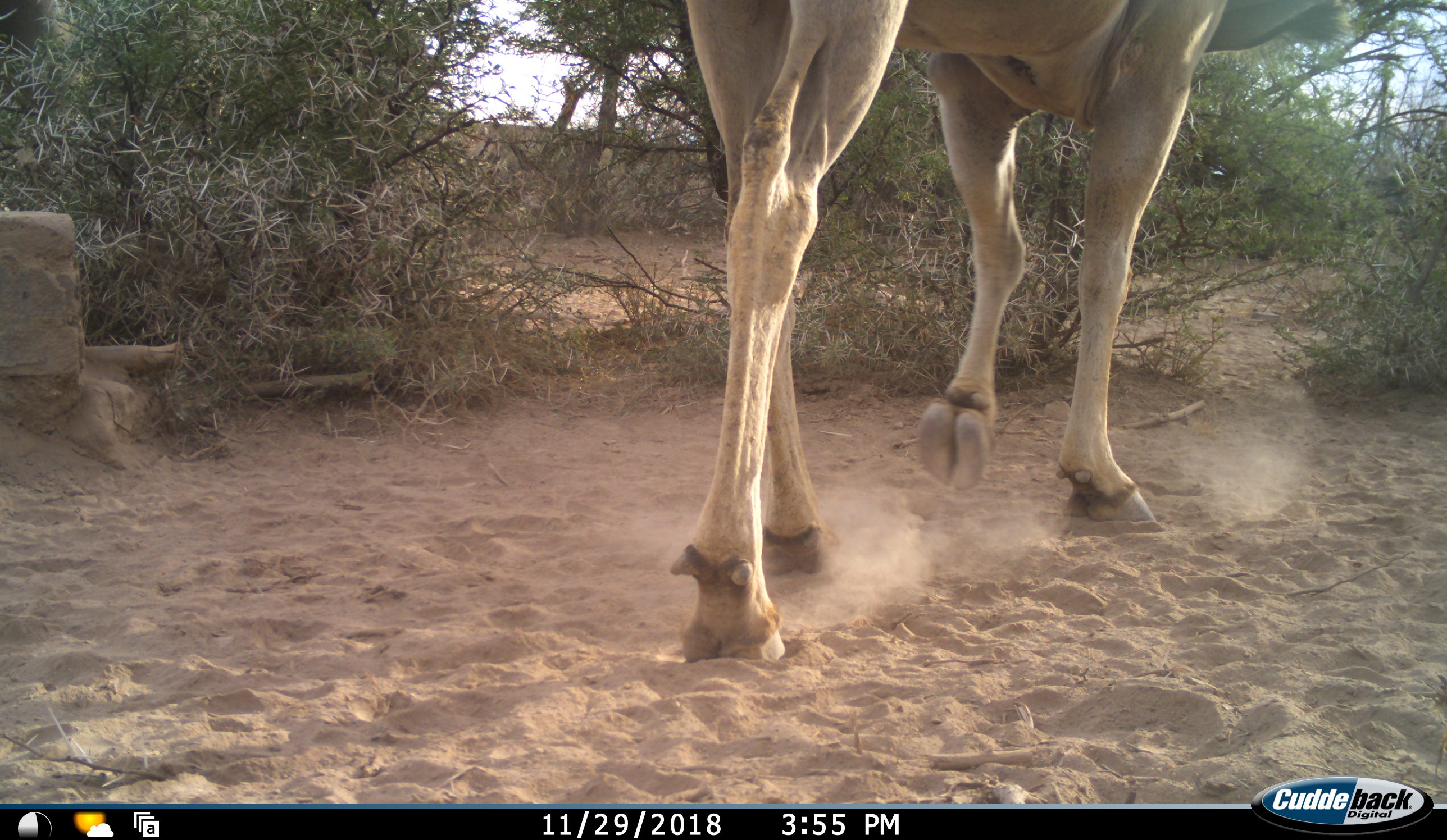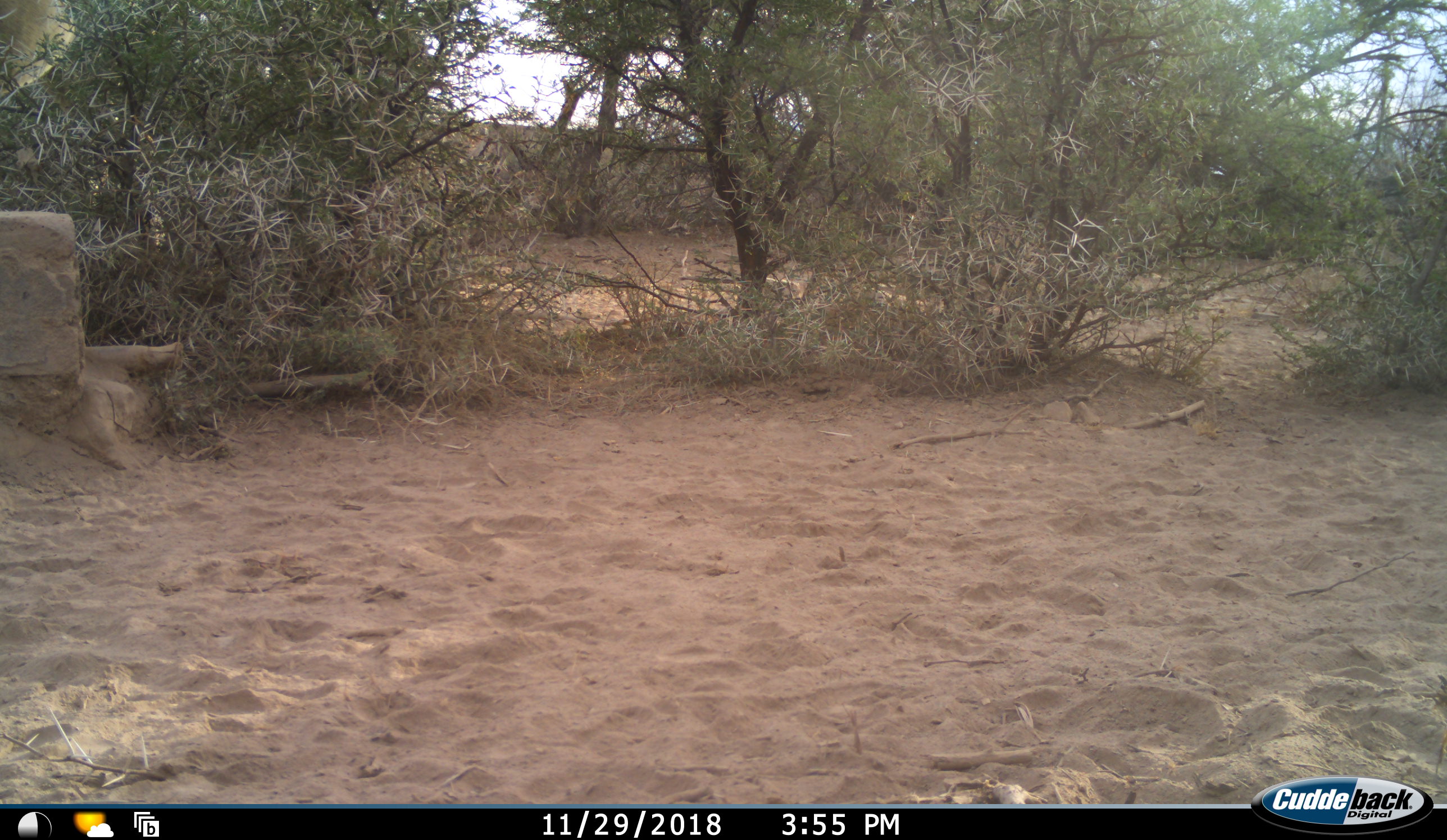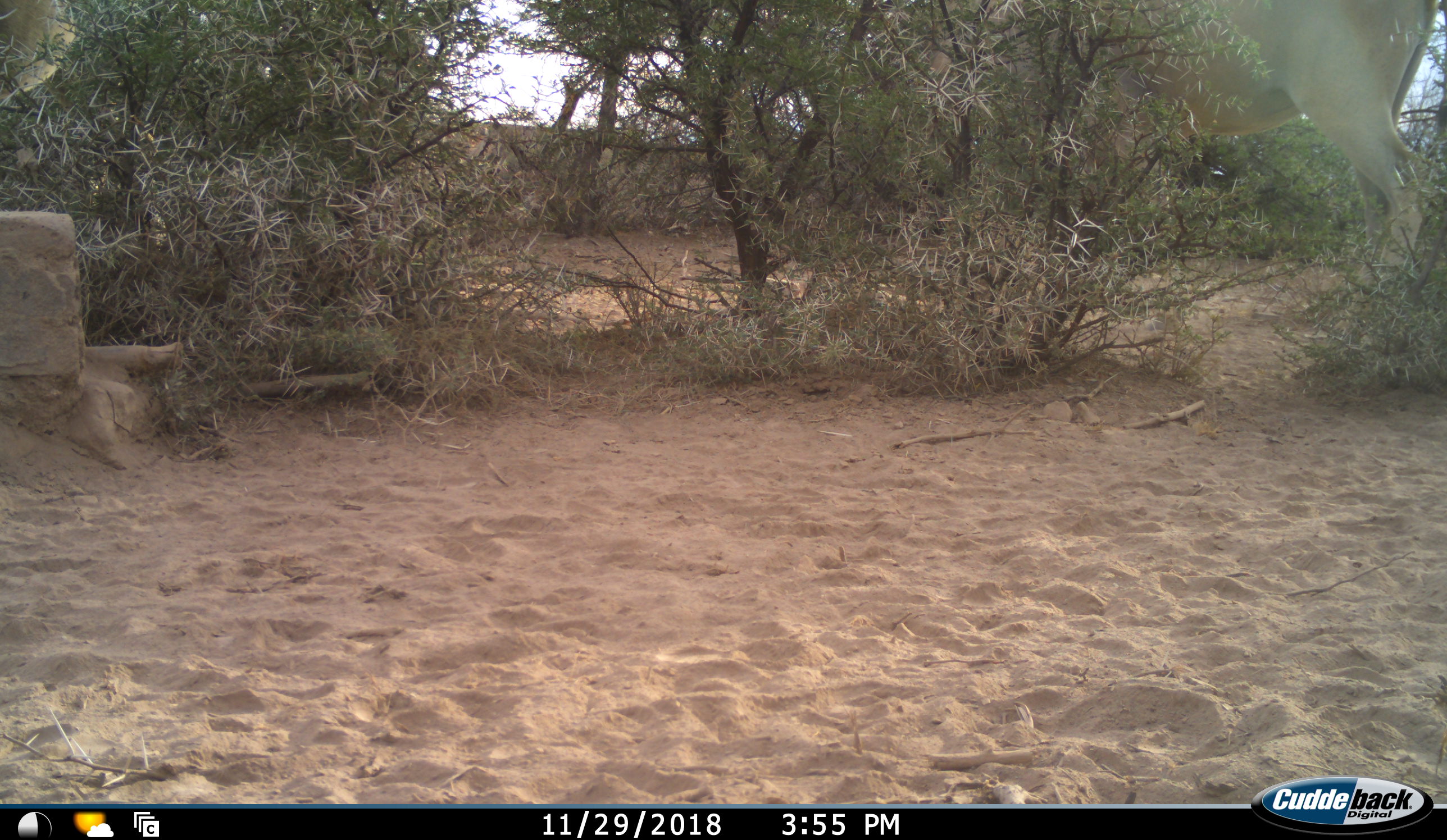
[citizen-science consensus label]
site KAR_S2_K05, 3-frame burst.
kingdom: Animalia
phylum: Chordata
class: Mammalia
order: Artiodactyla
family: Bovidae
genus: Tragelaphus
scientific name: Tragelaphus oryx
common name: eland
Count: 2.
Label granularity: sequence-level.